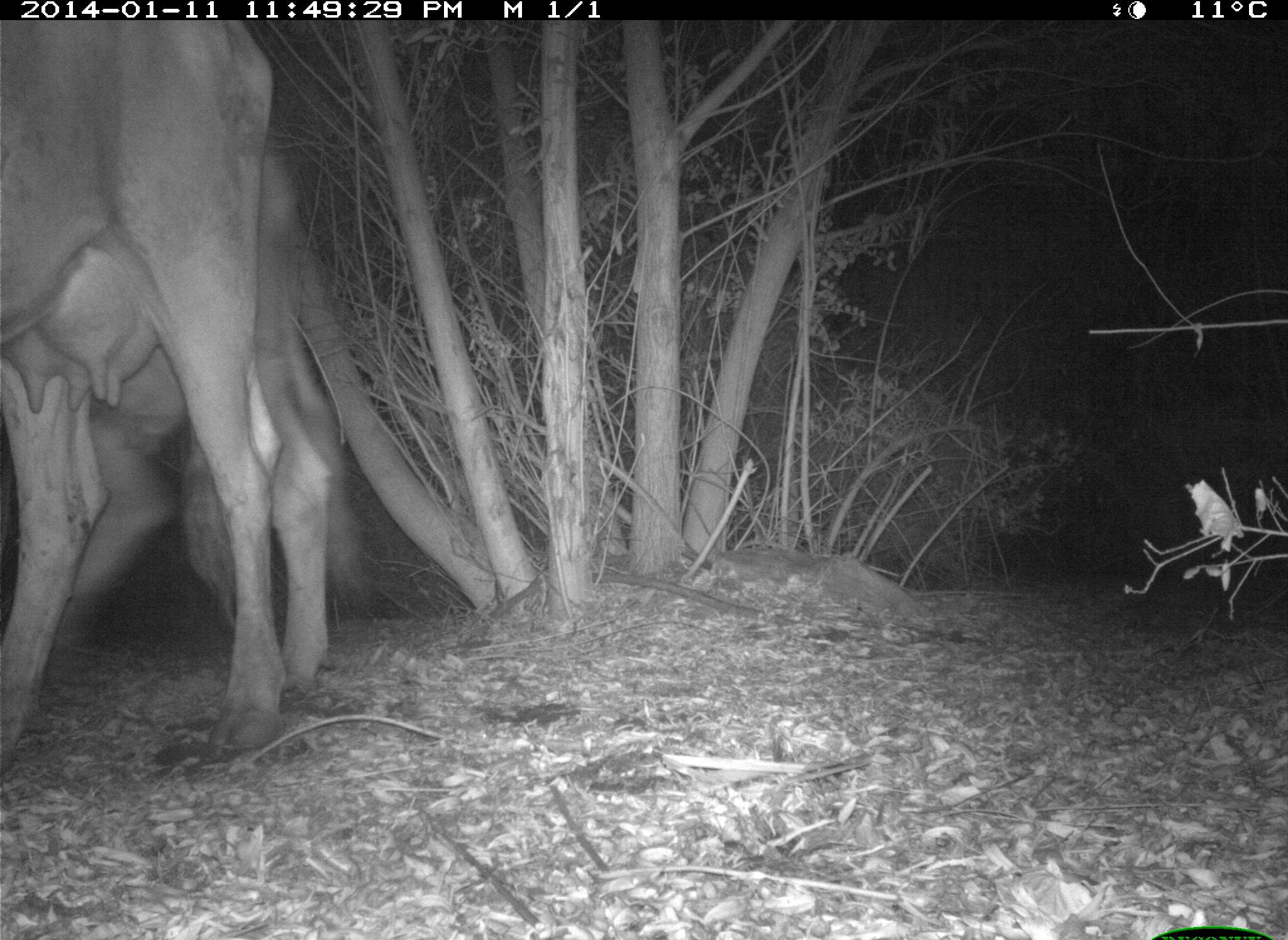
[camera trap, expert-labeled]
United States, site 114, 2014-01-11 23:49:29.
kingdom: Animalia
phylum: Chordata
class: Mammalia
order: Artiodactyla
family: Bovidae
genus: Bos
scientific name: Bos taurus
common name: cow